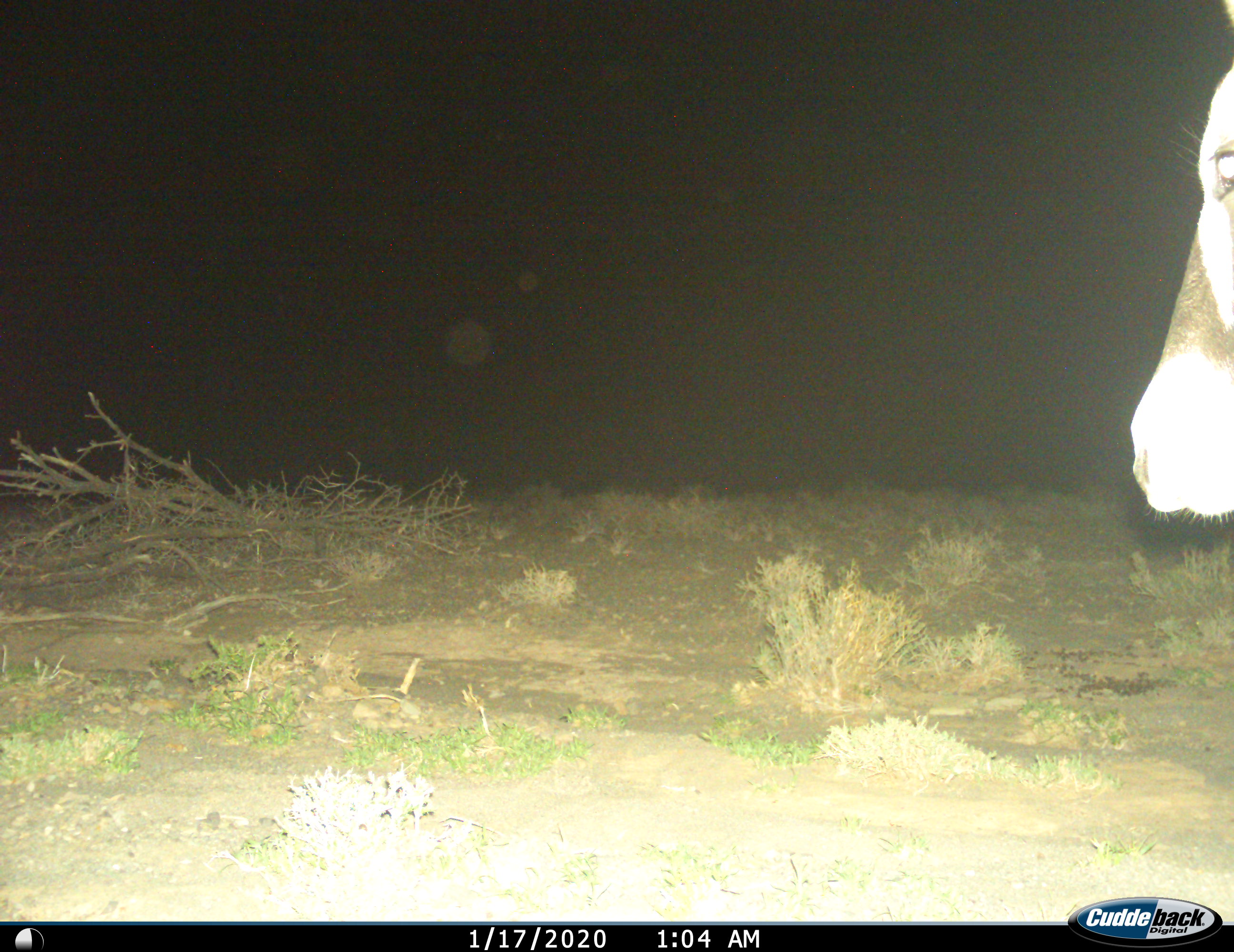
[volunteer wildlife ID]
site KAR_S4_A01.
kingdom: Animalia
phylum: Chordata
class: Mammalia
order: Artiodactyla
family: Bovidae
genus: Oryx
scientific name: Oryx gazella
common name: gemsbok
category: oryx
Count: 1.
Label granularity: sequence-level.